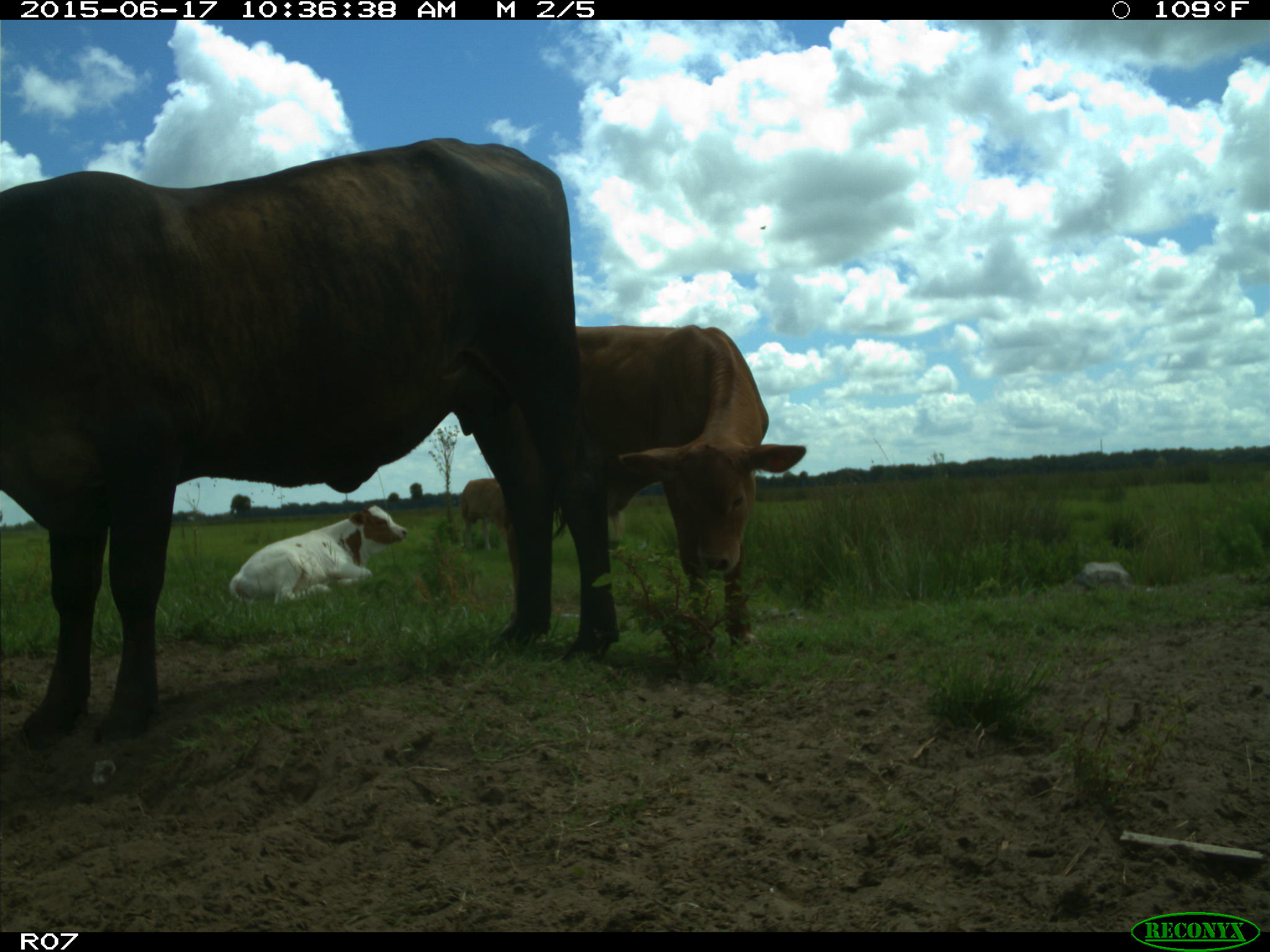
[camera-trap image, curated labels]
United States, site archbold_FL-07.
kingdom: Animalia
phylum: Chordata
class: Mammalia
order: Artiodactyla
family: Bovidae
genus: Bos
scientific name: Bos taurus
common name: domestic cow